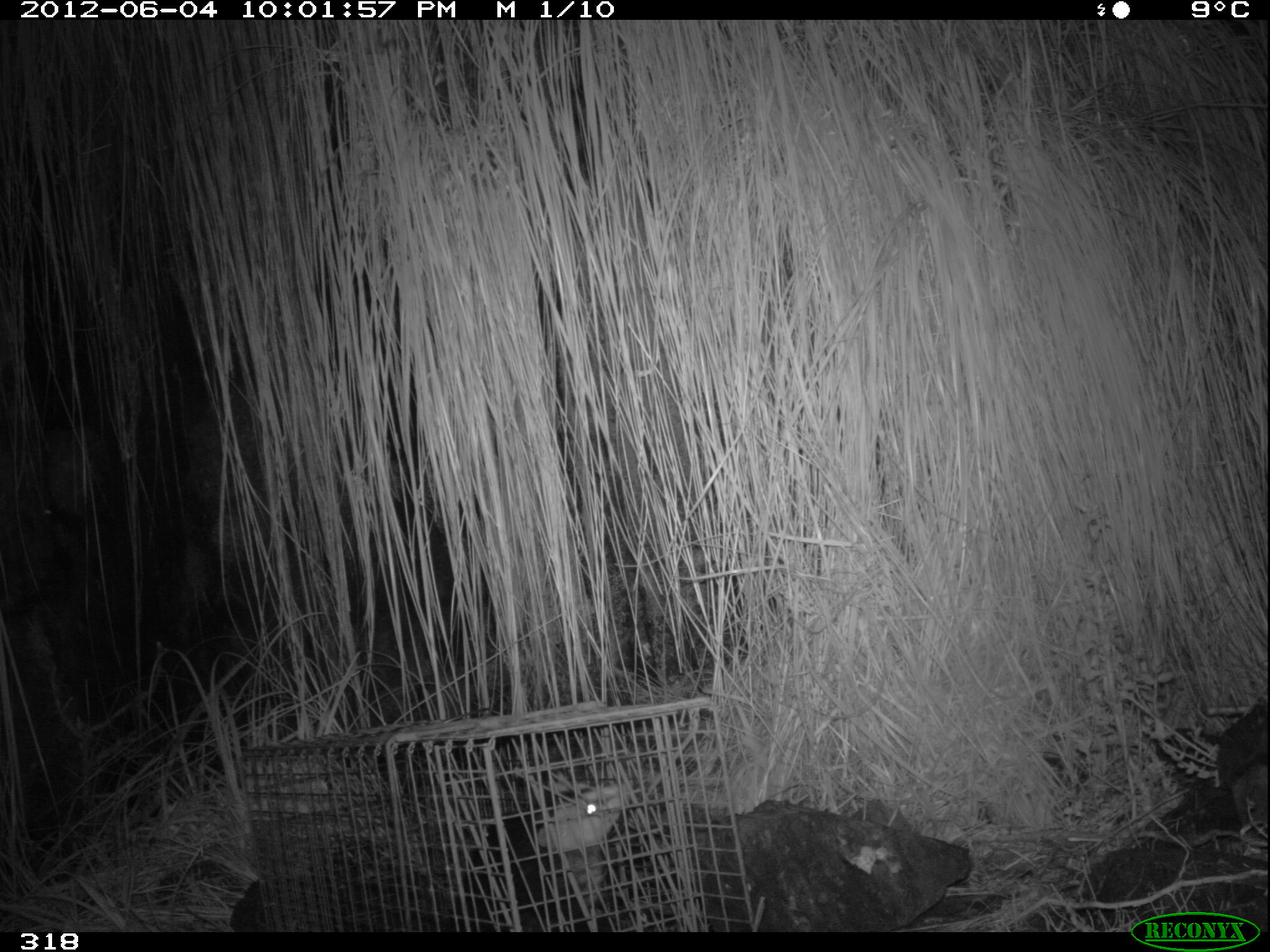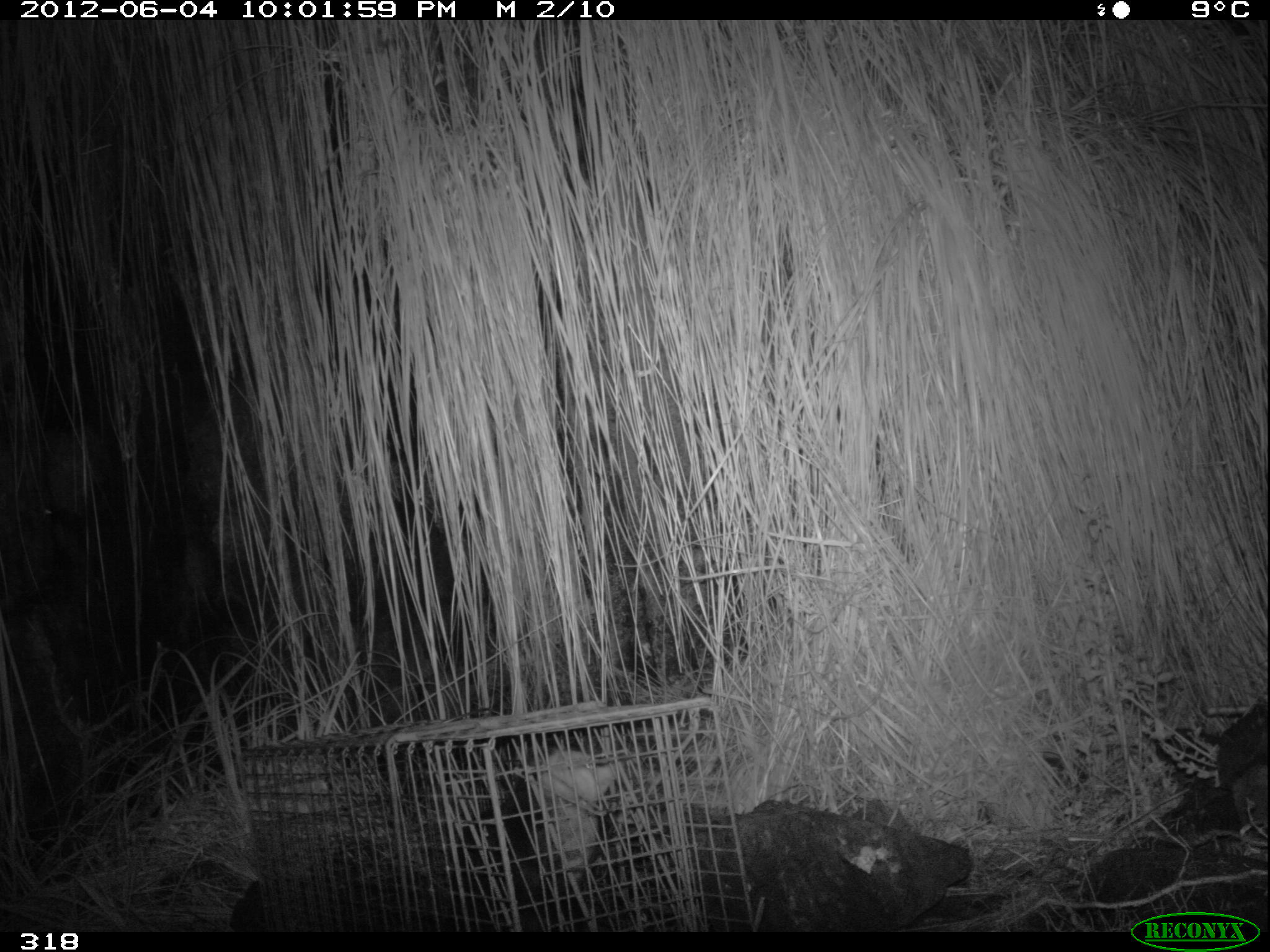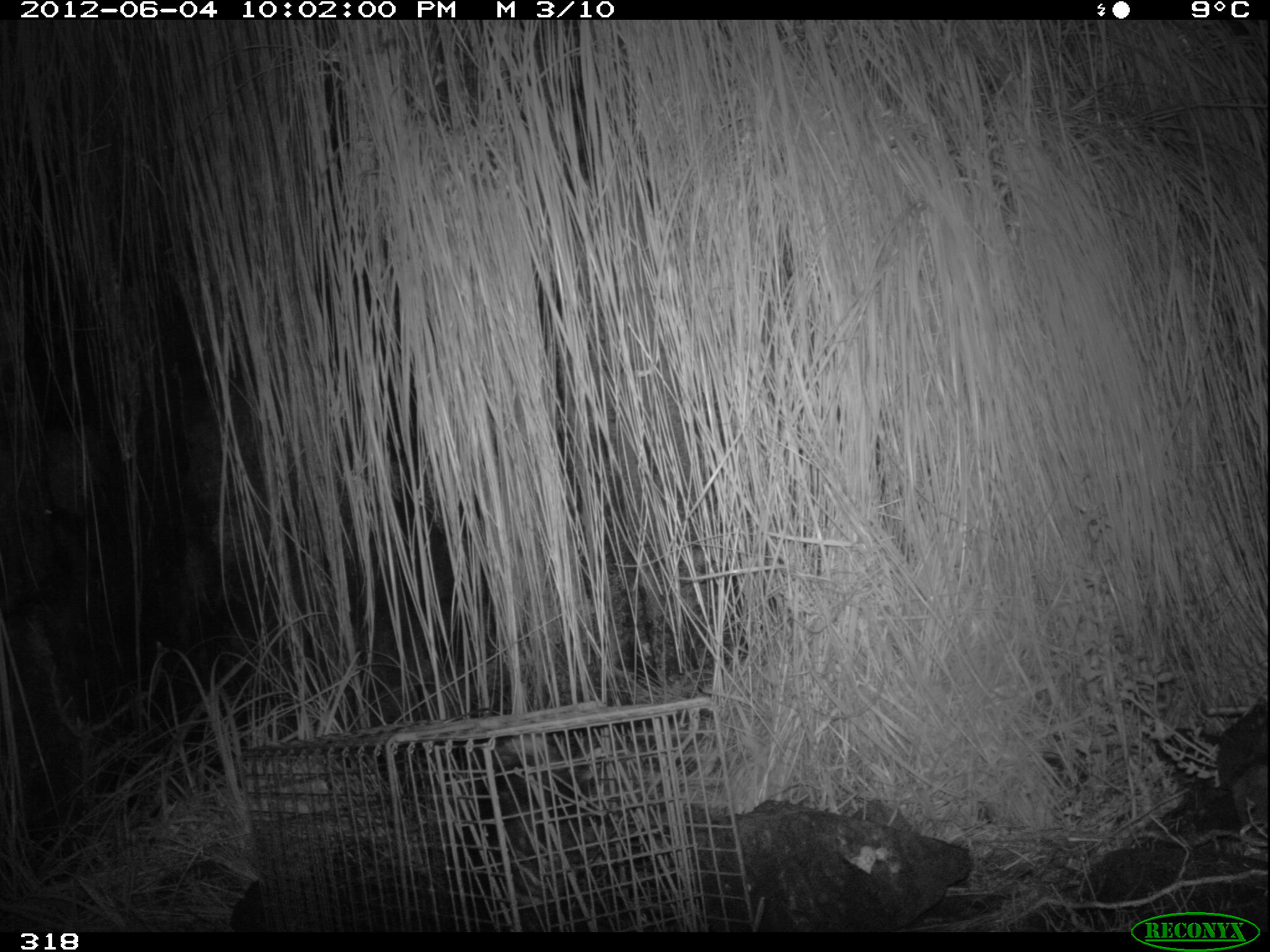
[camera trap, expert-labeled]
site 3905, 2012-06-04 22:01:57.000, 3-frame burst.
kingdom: Animalia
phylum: Chordata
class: Mammalia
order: Didelphimorphia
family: Didelphidae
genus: Didelphis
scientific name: Didelphis pernigra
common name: andean white-eared opossum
Didelphis pernigra (andean white-eared opossum).